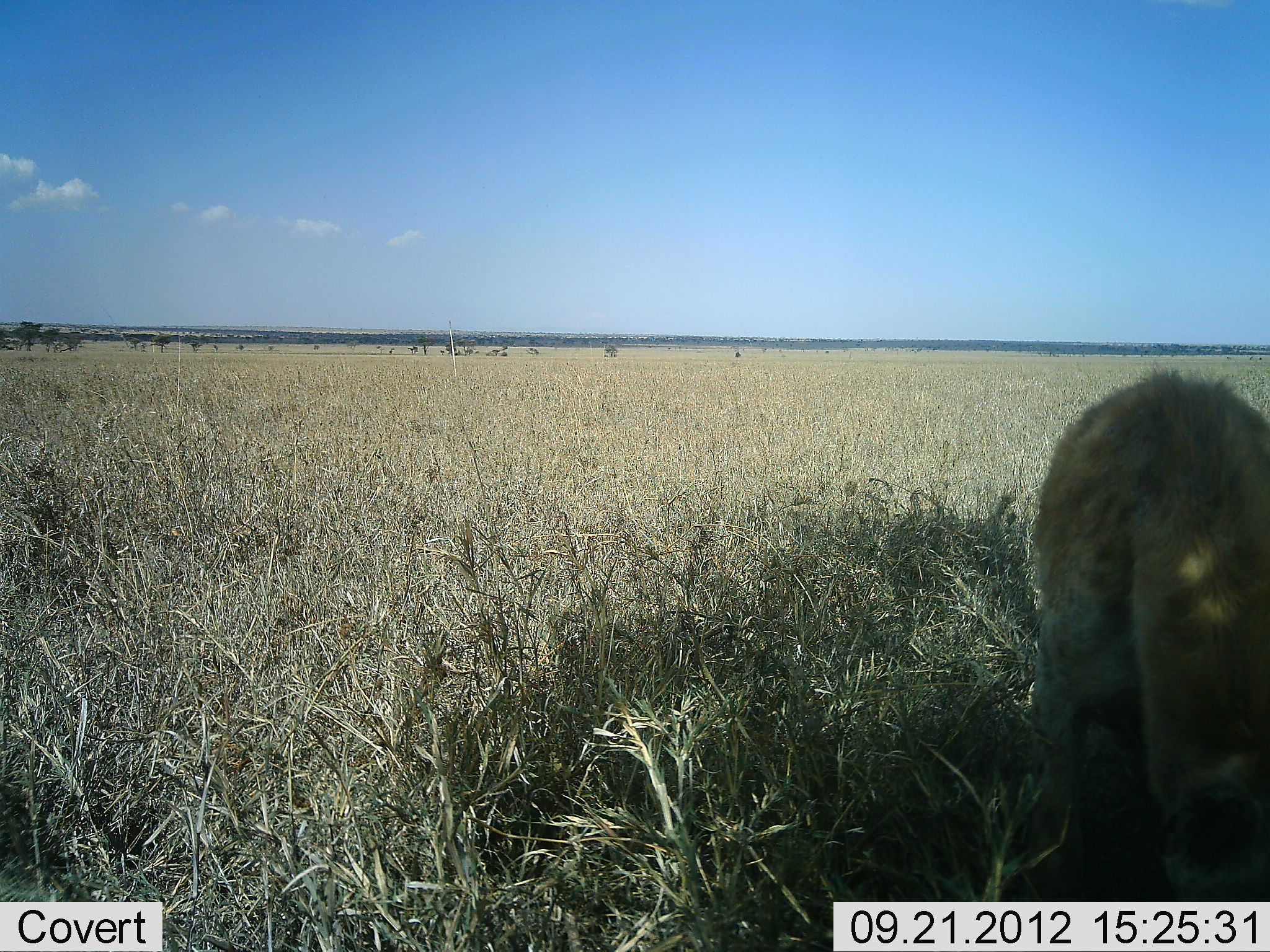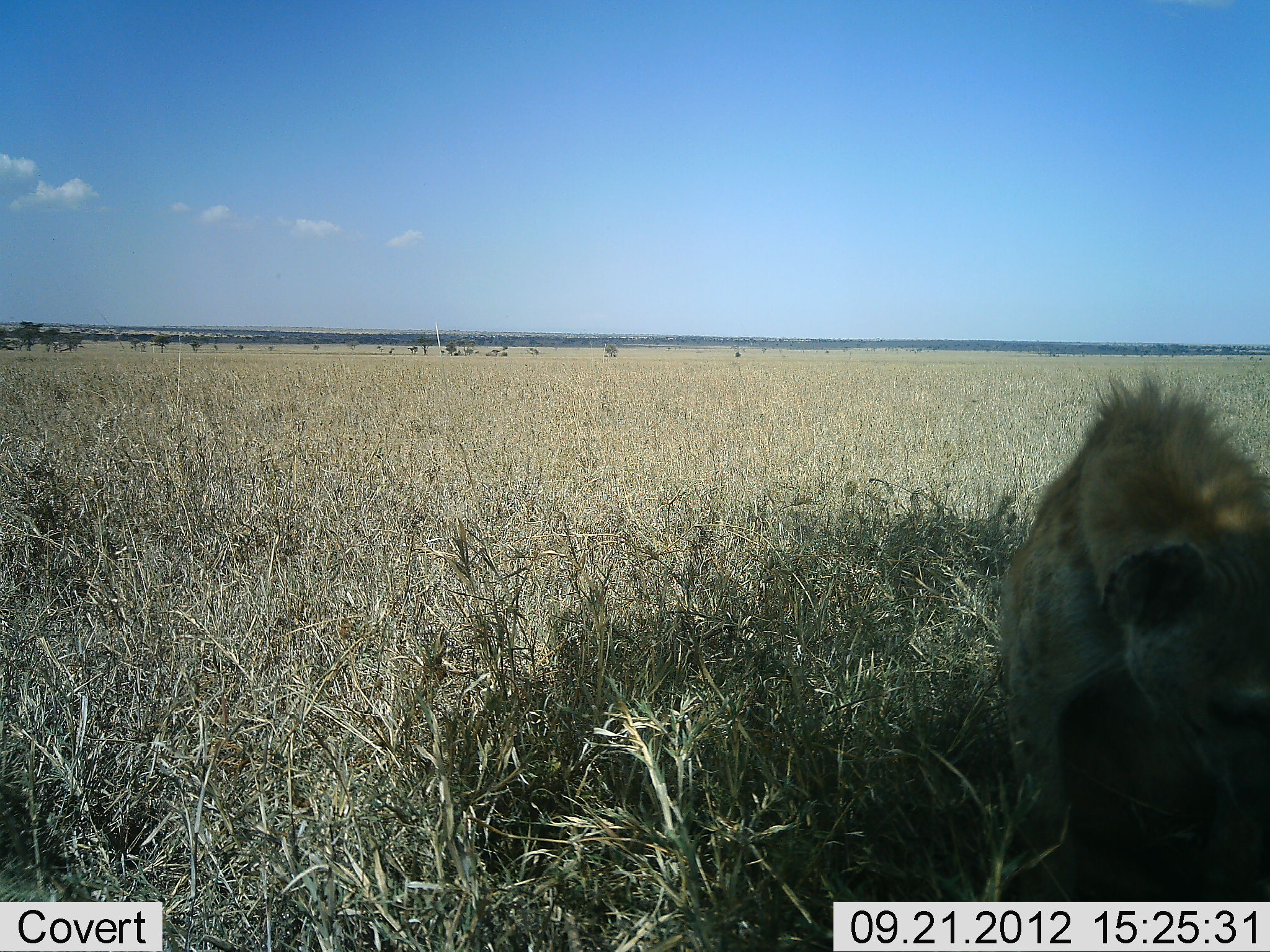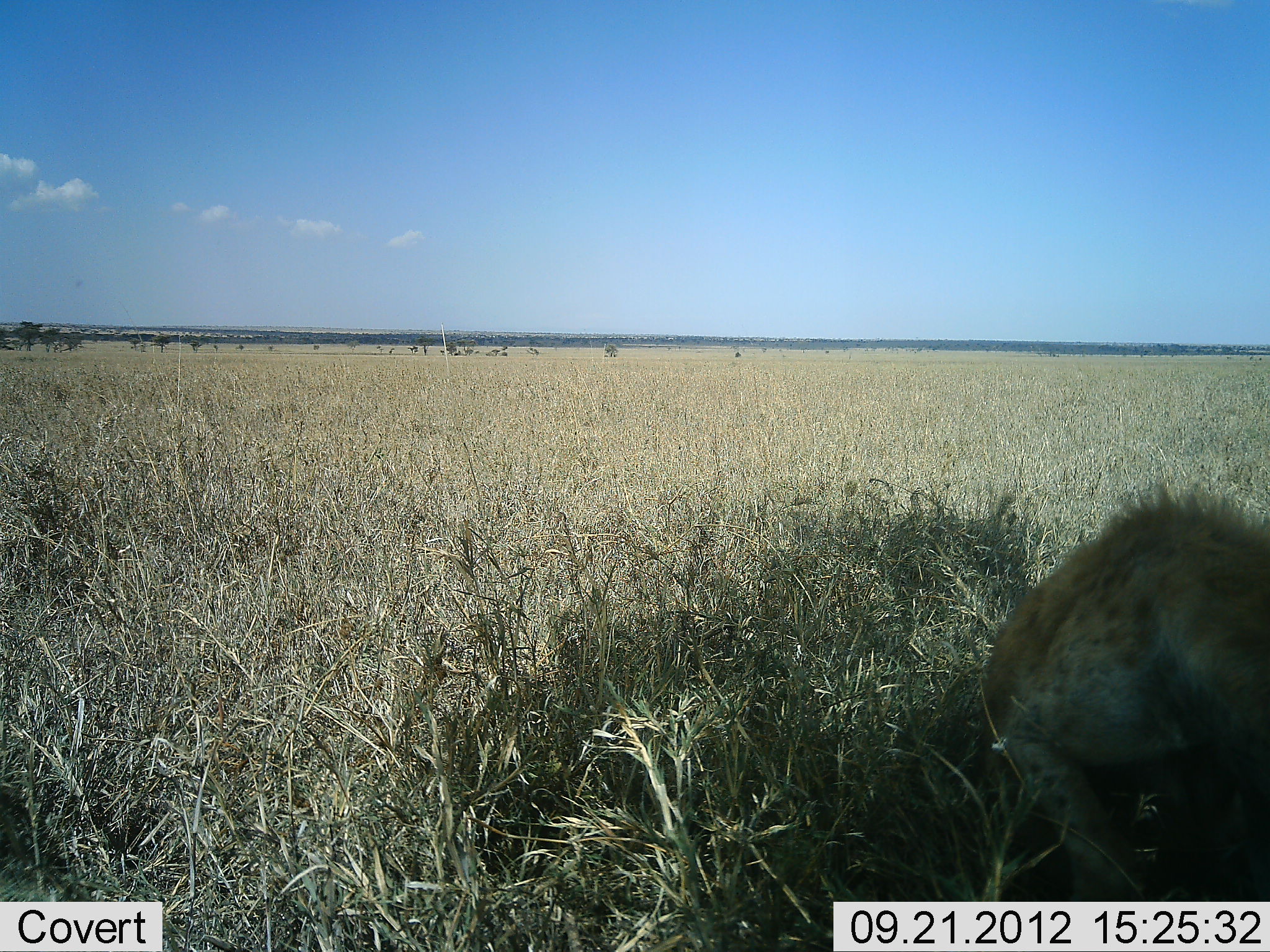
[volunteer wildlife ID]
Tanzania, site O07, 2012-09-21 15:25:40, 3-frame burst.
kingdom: Animalia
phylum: Chordata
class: Mammalia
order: Carnivora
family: Hyaenidae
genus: Crocuta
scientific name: Crocuta crocuta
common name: spotted hyena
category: hyenaspotted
Hyenaspotted (spotted hyena) (Crocuta crocuta), count 1. Behavior (volunteer vote fractions): standing 30%, resting 40%, moving 40%, interacting 0%. Young present (vote fraction): 0%. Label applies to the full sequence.